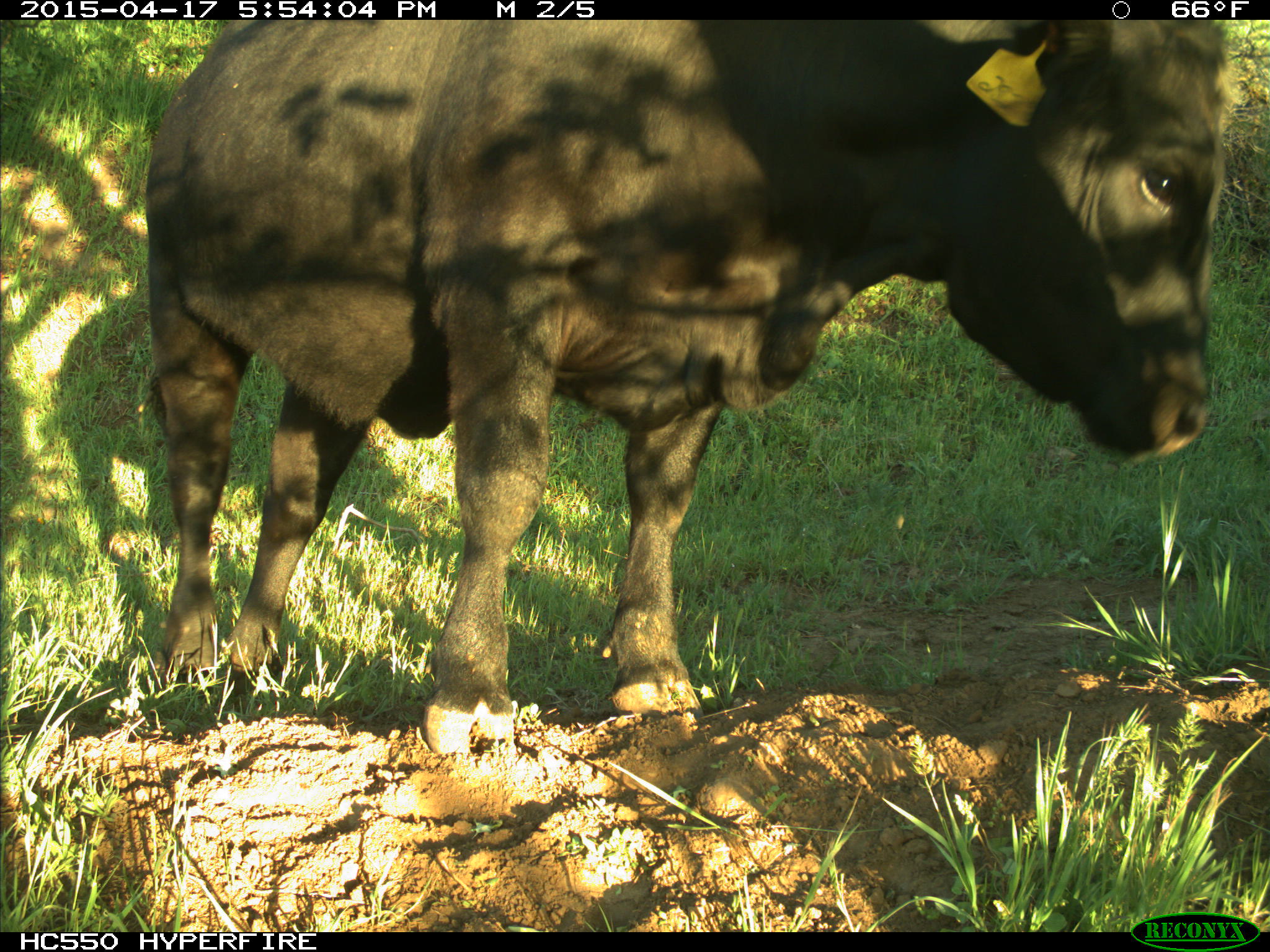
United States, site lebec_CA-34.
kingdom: Animalia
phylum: Chordata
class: Mammalia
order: Artiodactyla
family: Bovidae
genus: Bos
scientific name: Bos taurus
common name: domestic cow